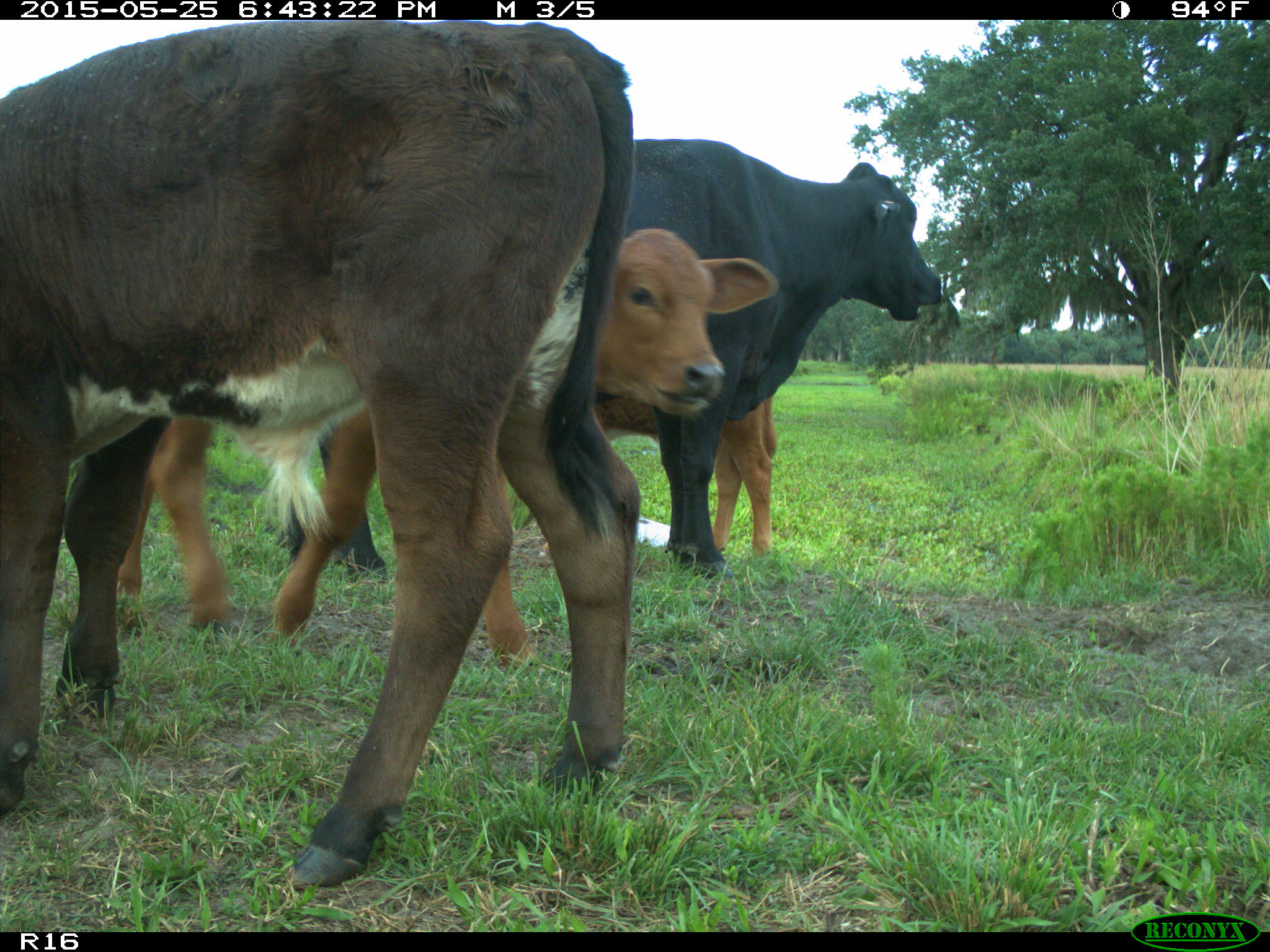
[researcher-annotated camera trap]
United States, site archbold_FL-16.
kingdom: Animalia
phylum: Chordata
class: Mammalia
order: Artiodactyla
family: Bovidae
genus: Bos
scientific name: Bos taurus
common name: domestic cow